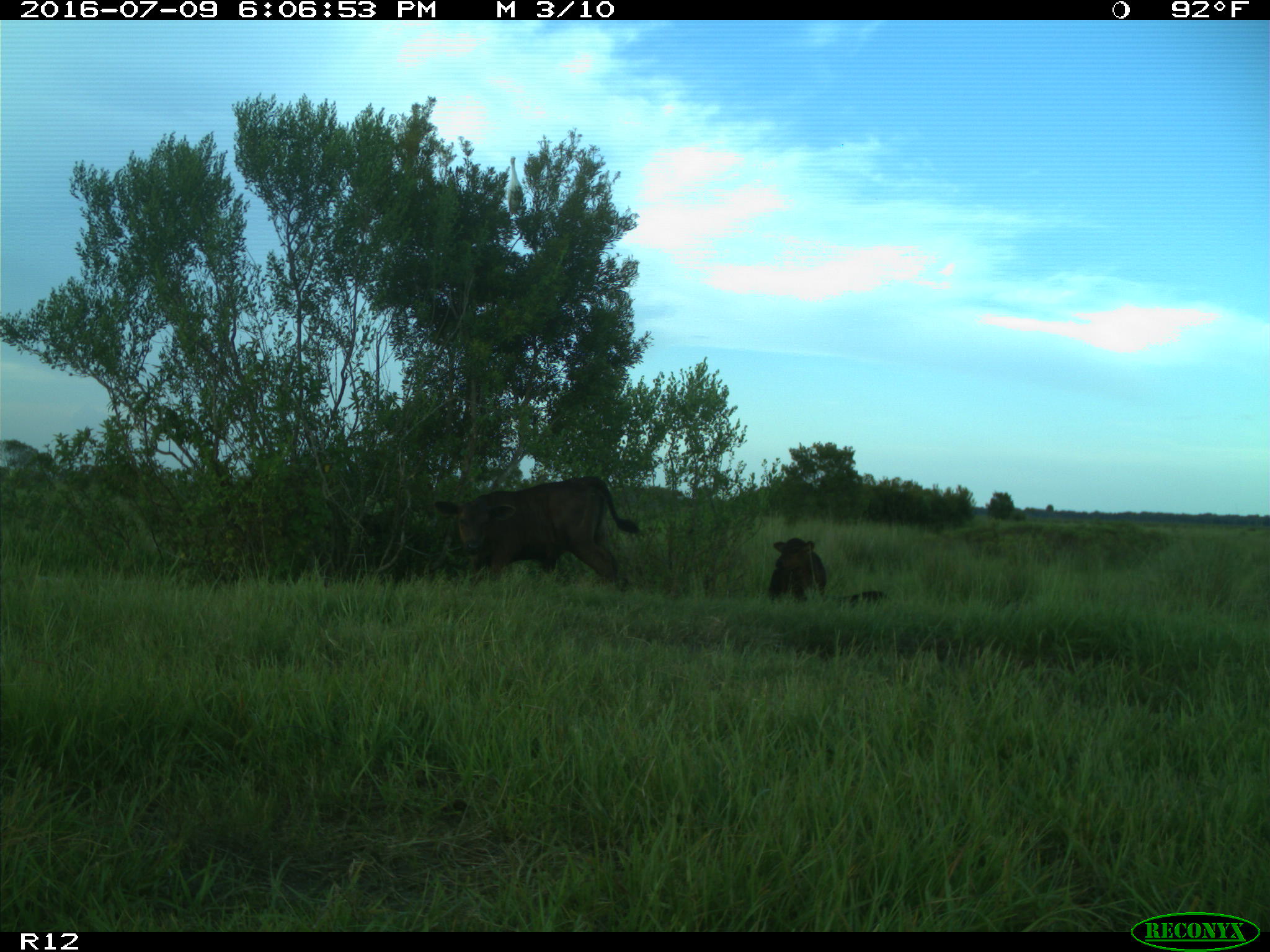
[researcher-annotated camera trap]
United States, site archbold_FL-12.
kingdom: Animalia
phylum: Chordata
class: Mammalia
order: Artiodactyla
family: Bovidae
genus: Bos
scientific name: Bos taurus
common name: domestic cow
Bos taurus (domestic cow).